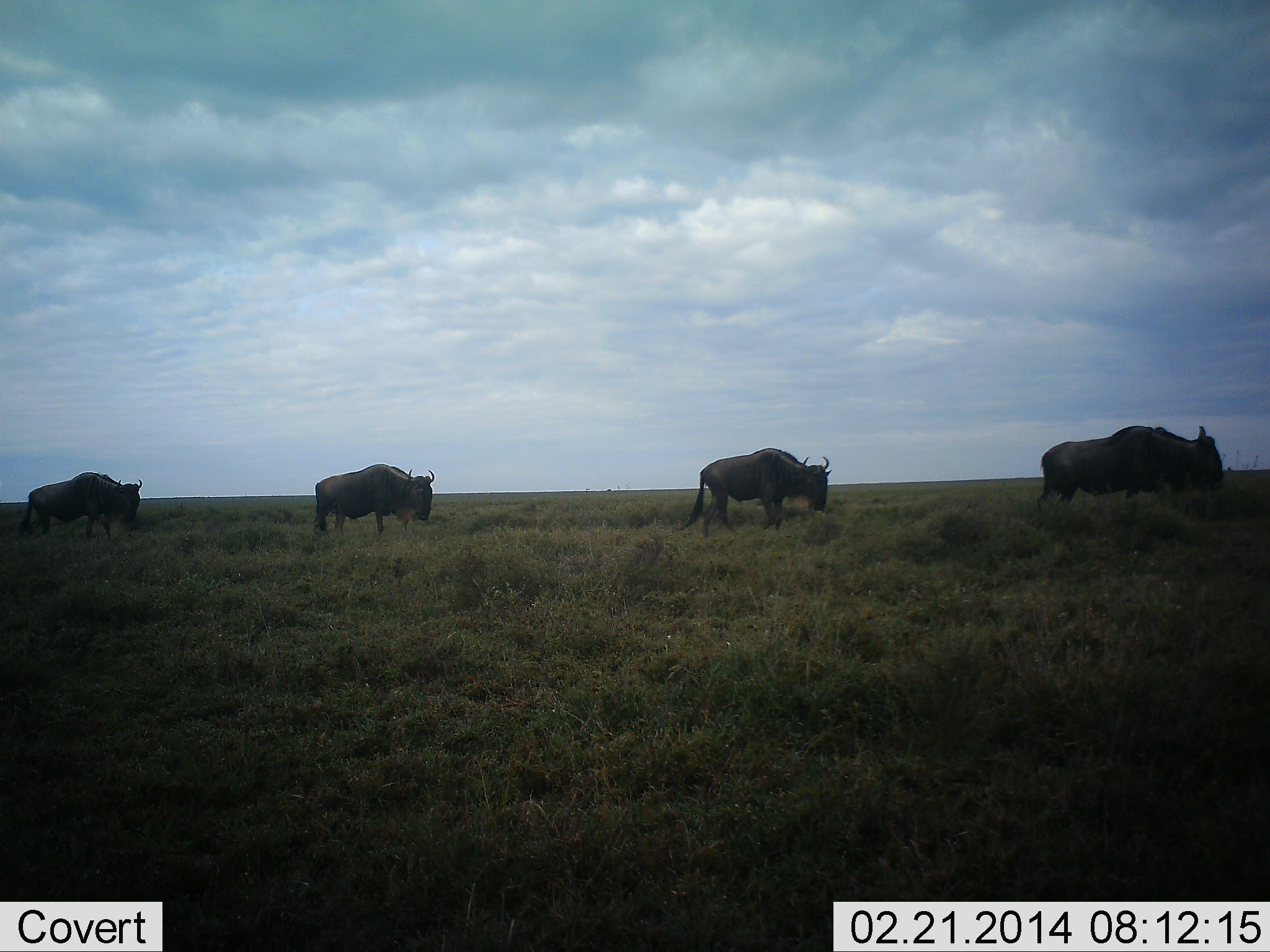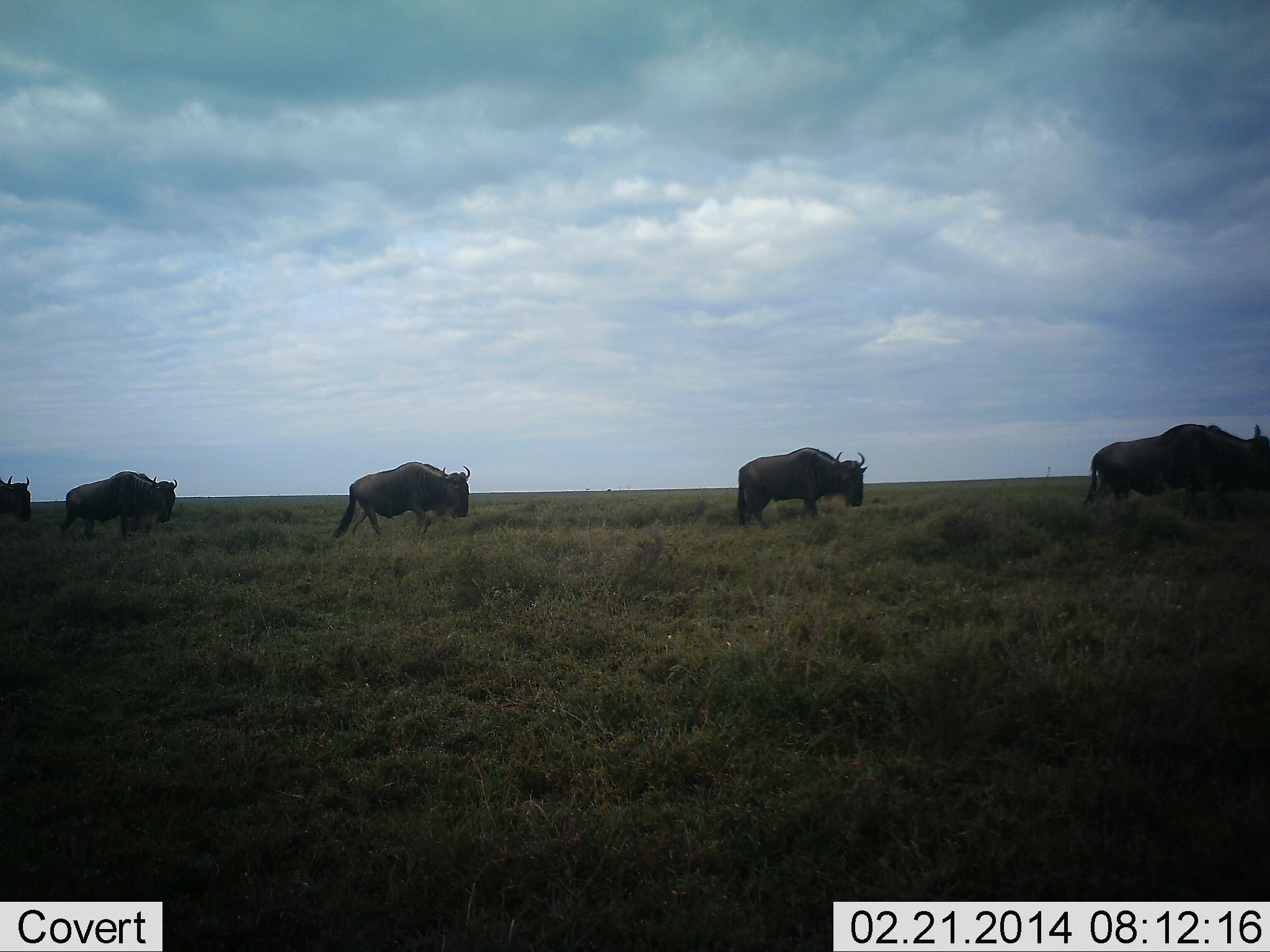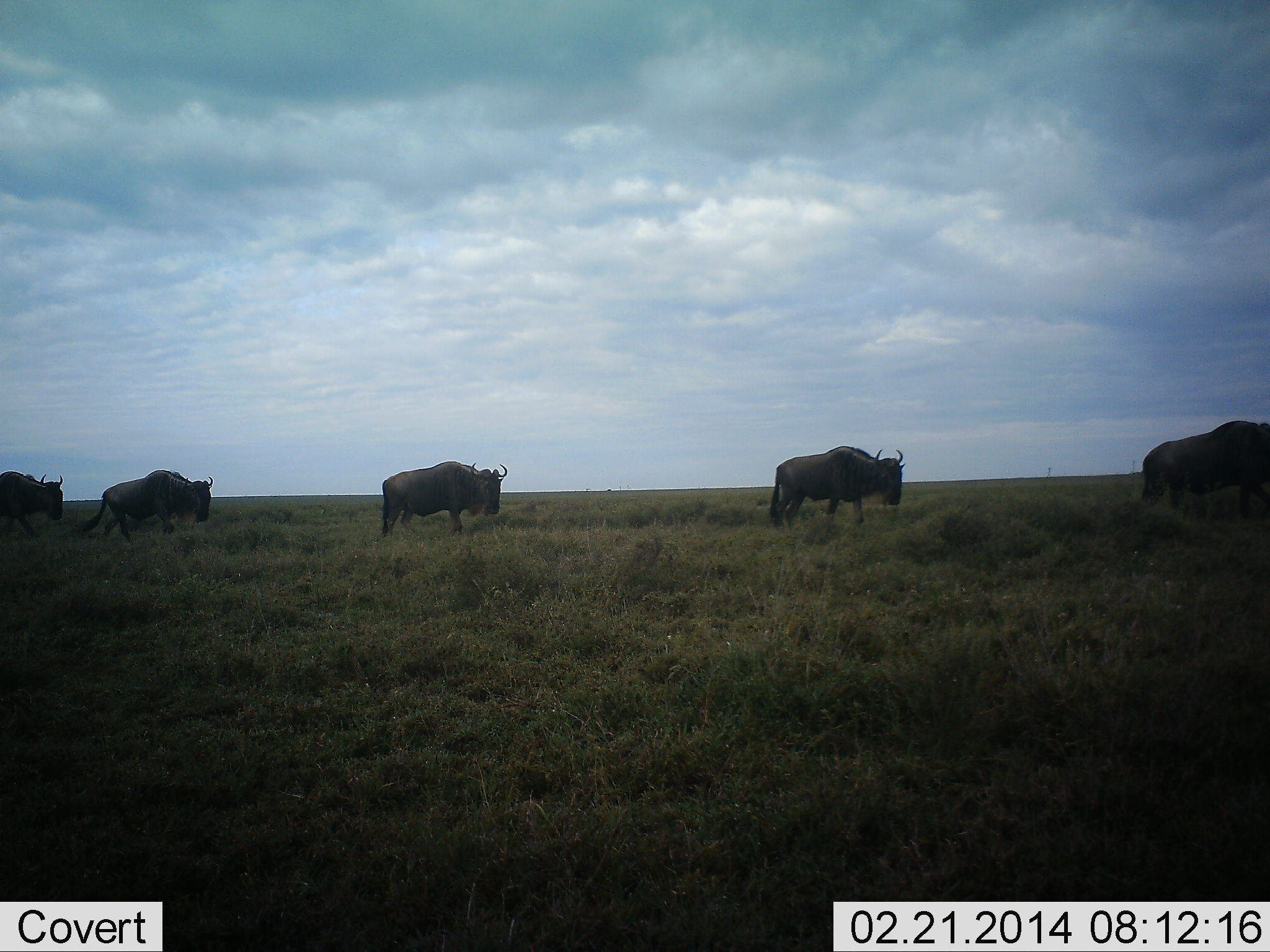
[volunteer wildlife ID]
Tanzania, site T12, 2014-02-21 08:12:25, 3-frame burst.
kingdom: Animalia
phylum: Chordata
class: Mammalia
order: Artiodactyla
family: Bovidae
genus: Connochaetes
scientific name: Connochaetes taurinus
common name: blue wildebeest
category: wildebeest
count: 5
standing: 10%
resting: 0%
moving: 100%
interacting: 0%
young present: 0%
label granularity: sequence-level